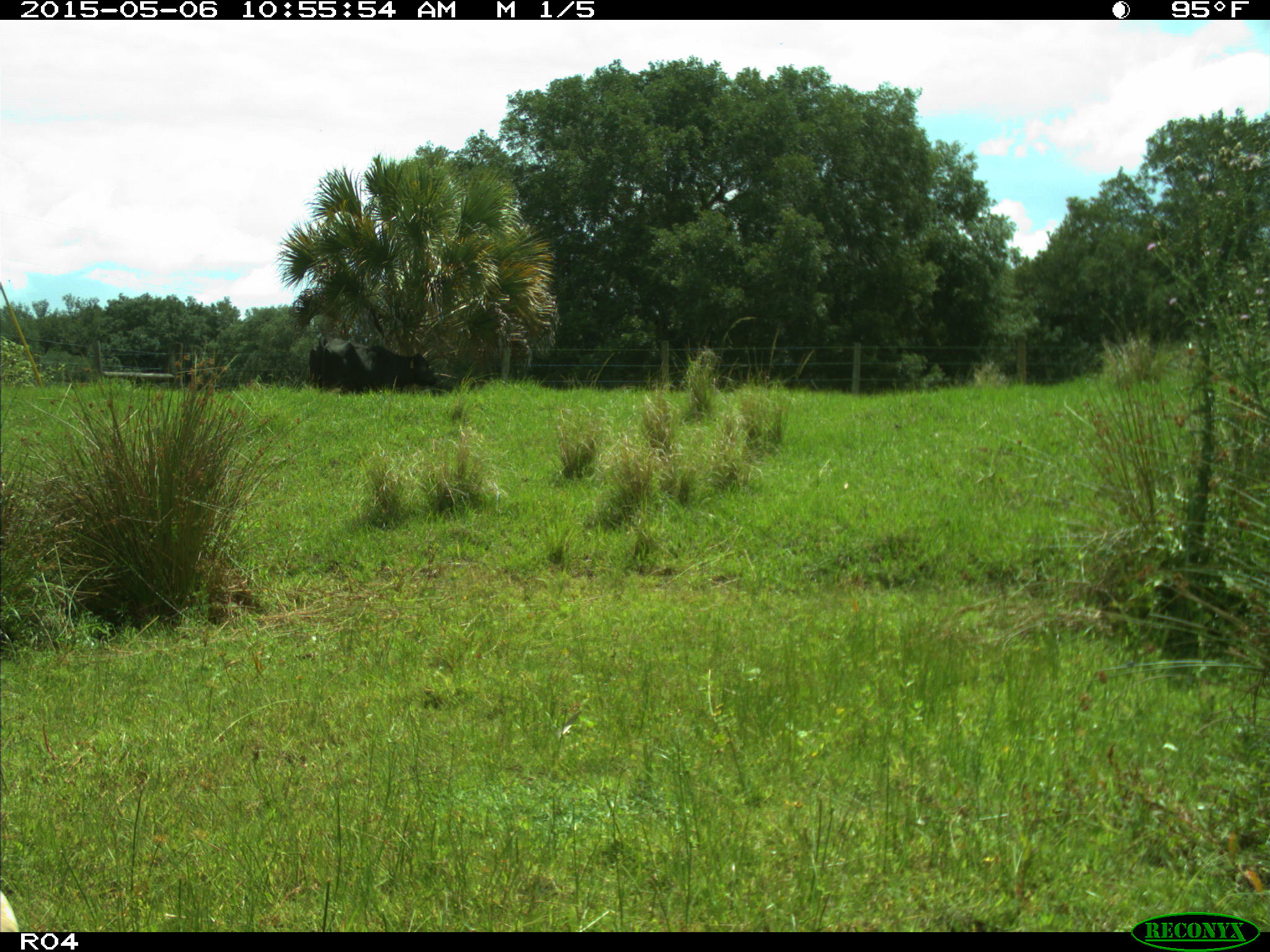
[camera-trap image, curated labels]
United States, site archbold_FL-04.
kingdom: Animalia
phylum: Chordata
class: Mammalia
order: Artiodactyla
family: Bovidae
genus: Bos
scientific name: Bos taurus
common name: domestic cow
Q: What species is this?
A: Bos taurus (domestic cow).